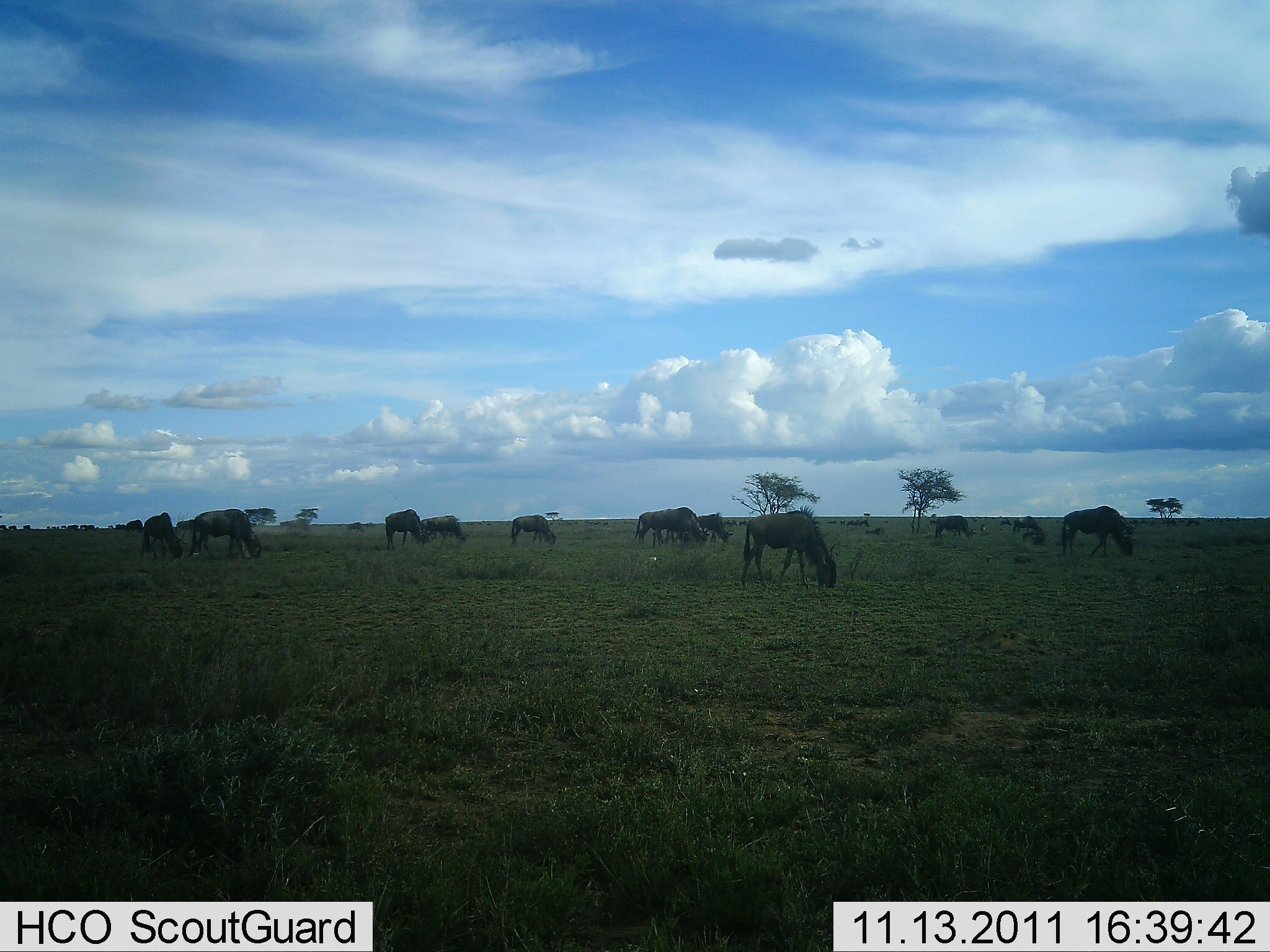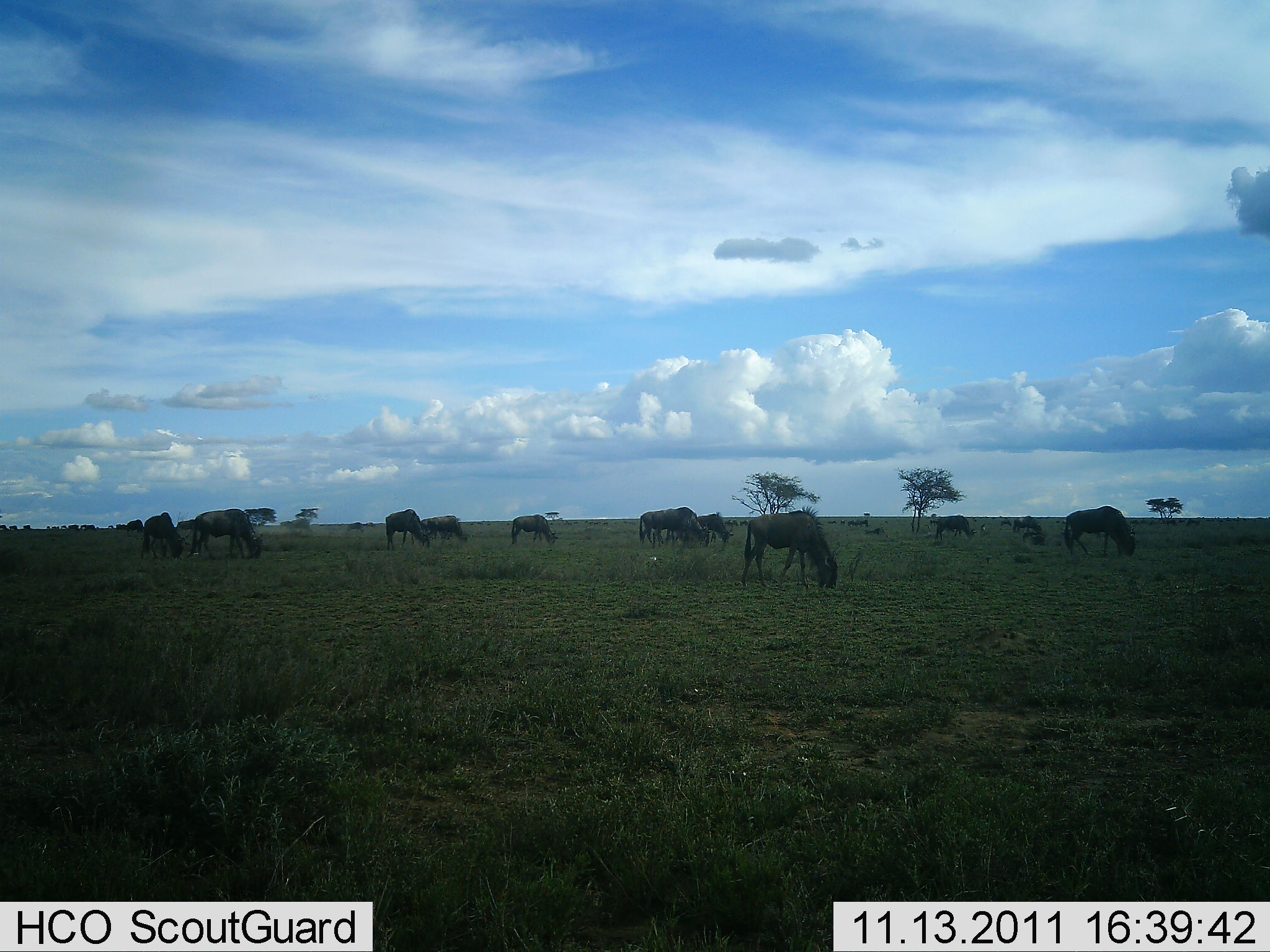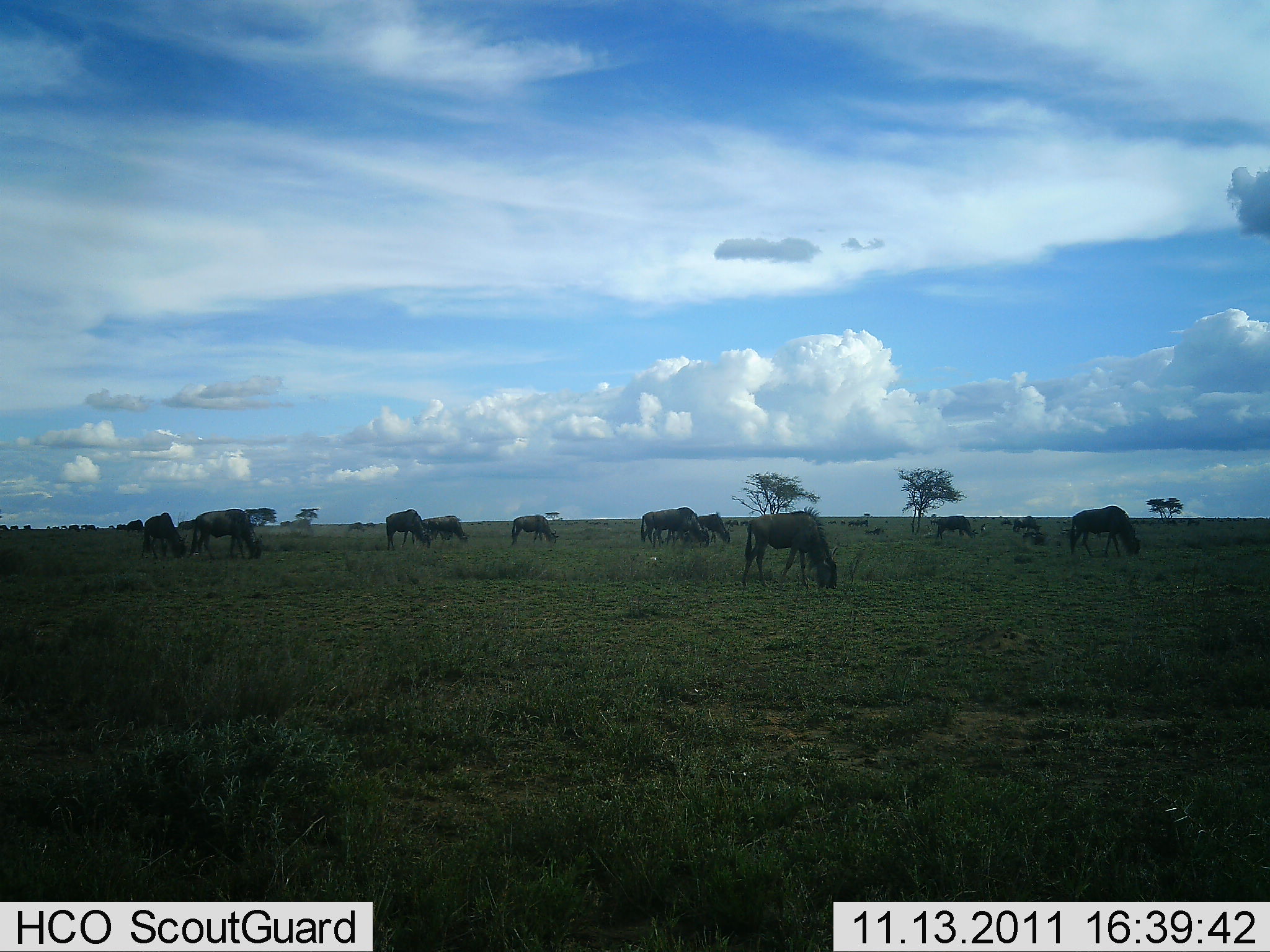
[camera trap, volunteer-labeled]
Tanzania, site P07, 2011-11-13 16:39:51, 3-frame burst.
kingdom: Animalia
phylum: Chordata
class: Mammalia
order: Artiodactyla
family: Bovidae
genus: Connochaetes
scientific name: Connochaetes taurinus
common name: blue wildebeest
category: wildebeest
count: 11-50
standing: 18%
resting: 0%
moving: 0%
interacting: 0%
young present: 0%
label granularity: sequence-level